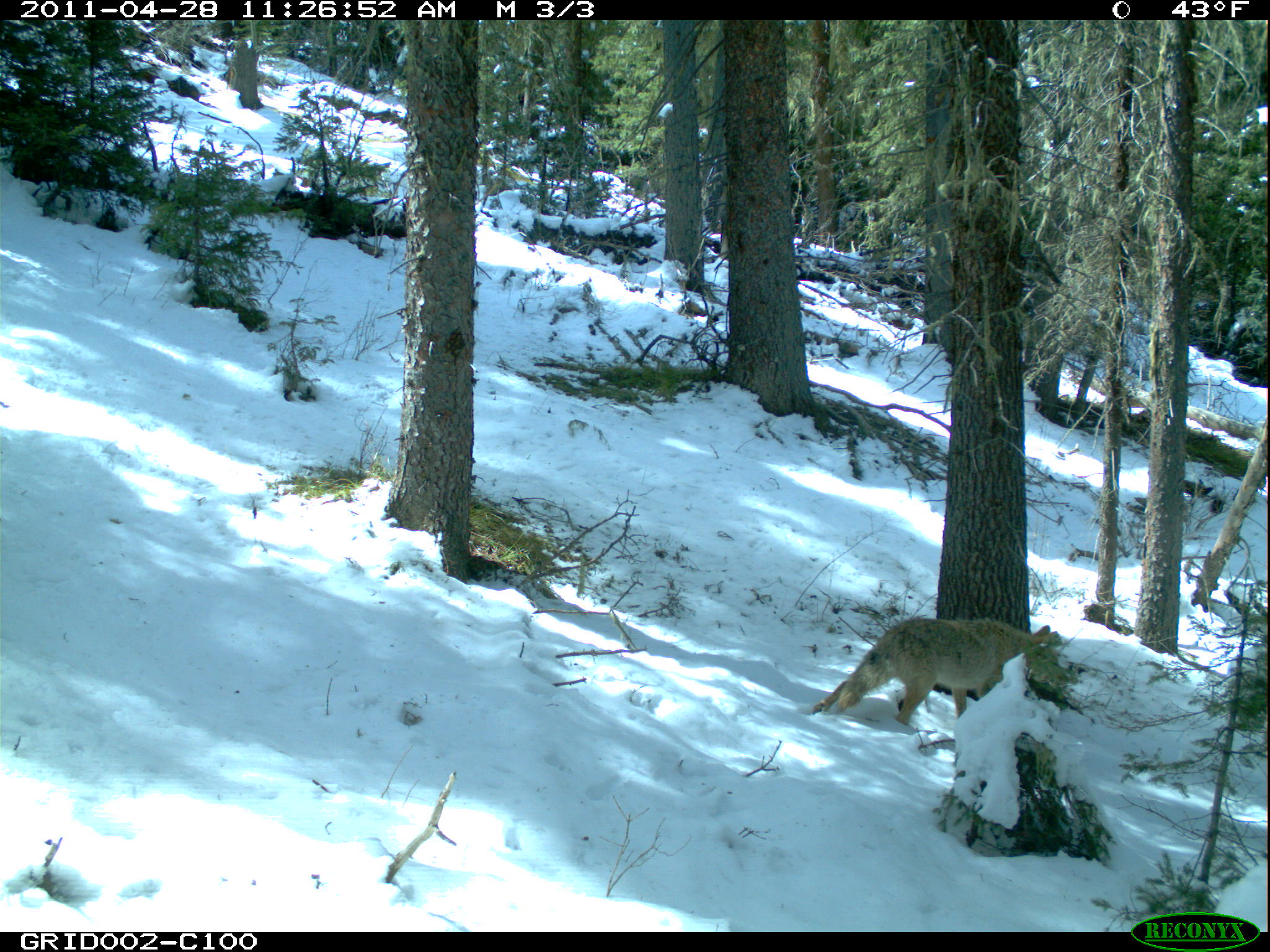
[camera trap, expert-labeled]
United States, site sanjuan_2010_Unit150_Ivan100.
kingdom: Animalia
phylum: Chordata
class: Mammalia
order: Carnivora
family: Canidae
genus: Canis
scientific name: Canis latrans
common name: coyote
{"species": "Canis latrans (coyote)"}